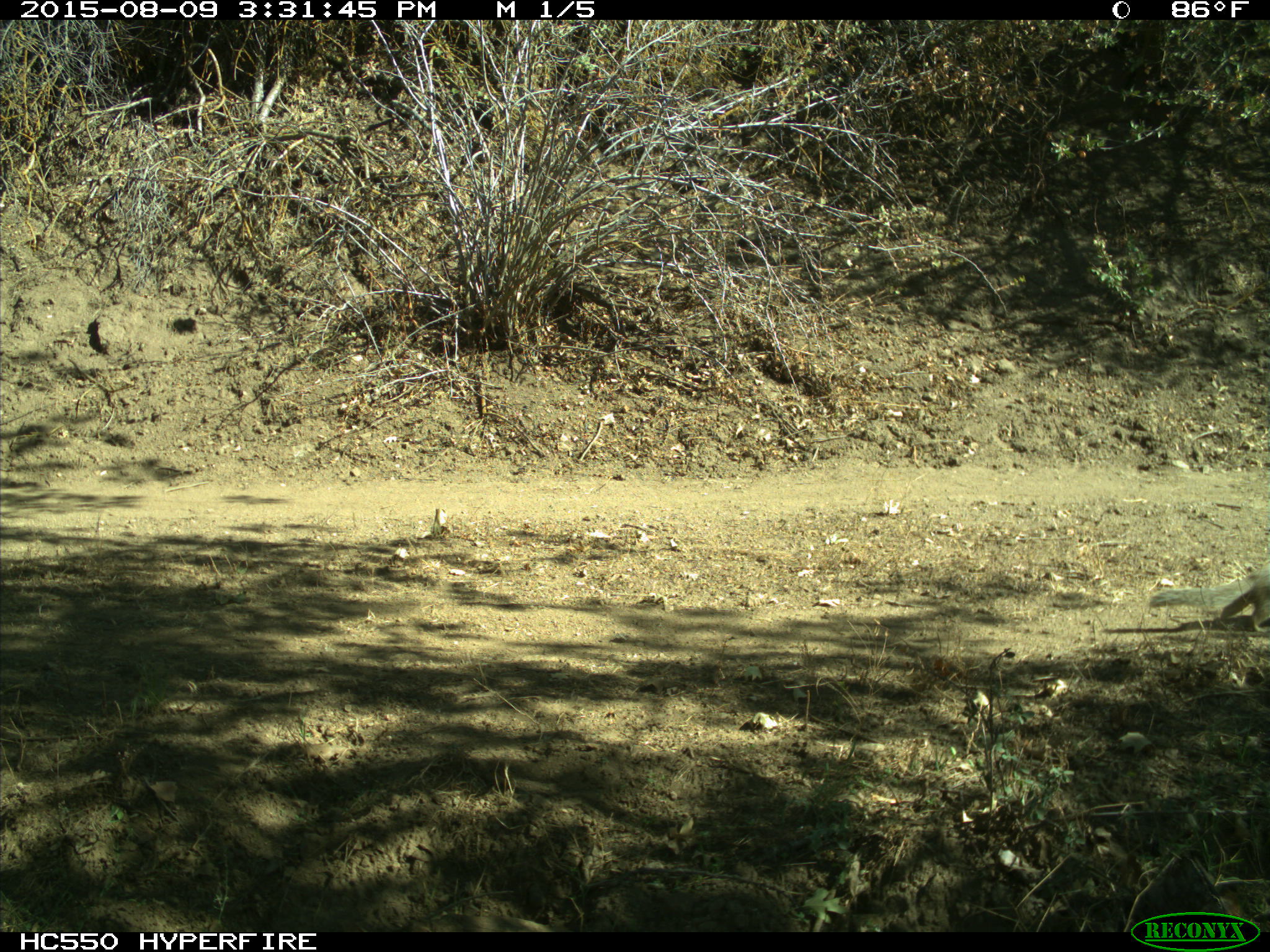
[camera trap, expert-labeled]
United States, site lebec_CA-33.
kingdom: Animalia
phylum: Chordata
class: Mammalia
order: Rodentia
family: Sciuridae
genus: Otospermophilus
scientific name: Otospermophilus beecheyi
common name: california ground squirrel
Otospermophilus beecheyi (california ground squirrel).